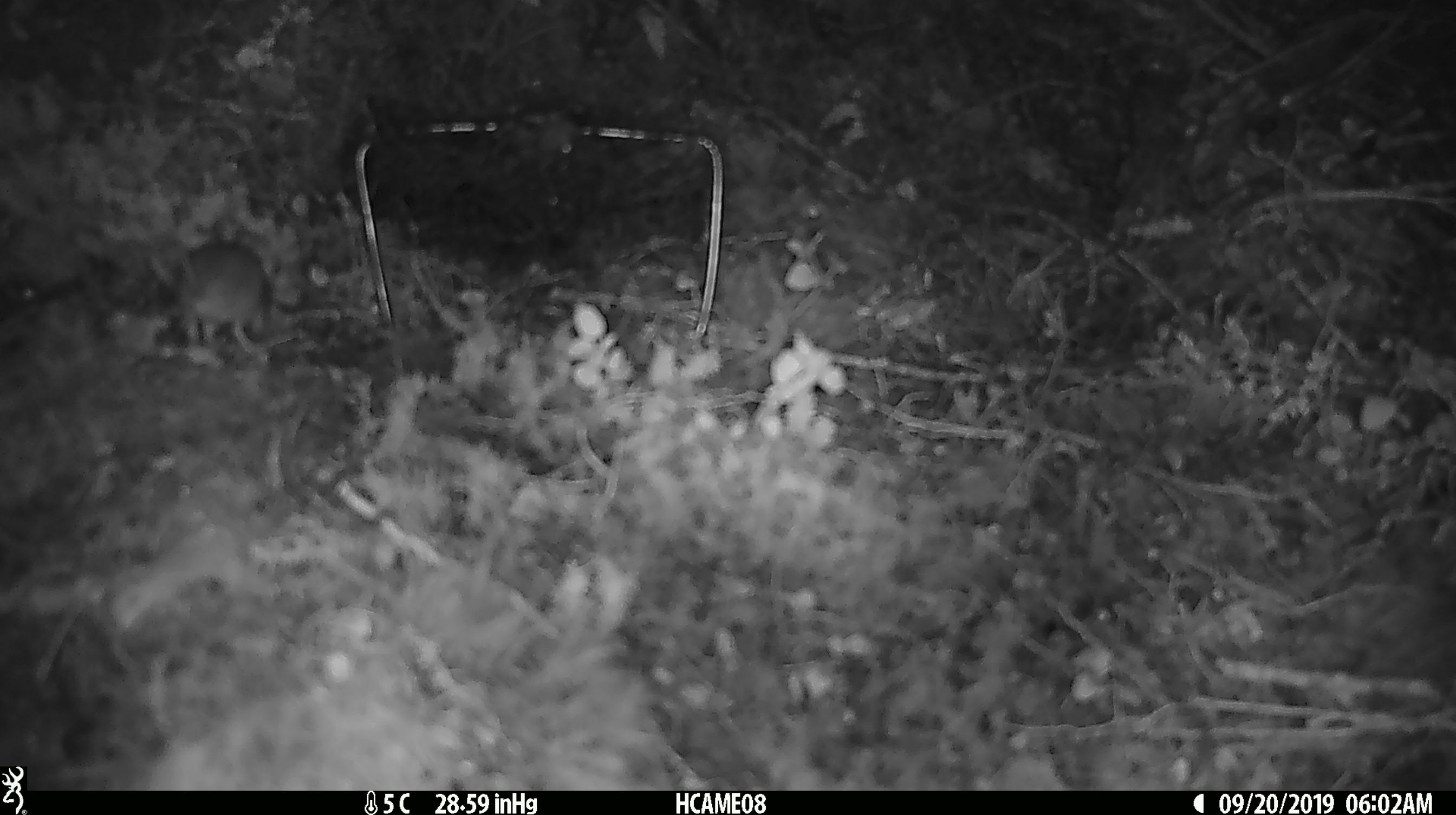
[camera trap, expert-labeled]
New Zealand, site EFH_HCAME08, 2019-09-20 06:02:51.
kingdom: Animalia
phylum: Chordata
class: Mammalia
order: Rodentia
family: Muridae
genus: Mus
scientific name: Mus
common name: mouse